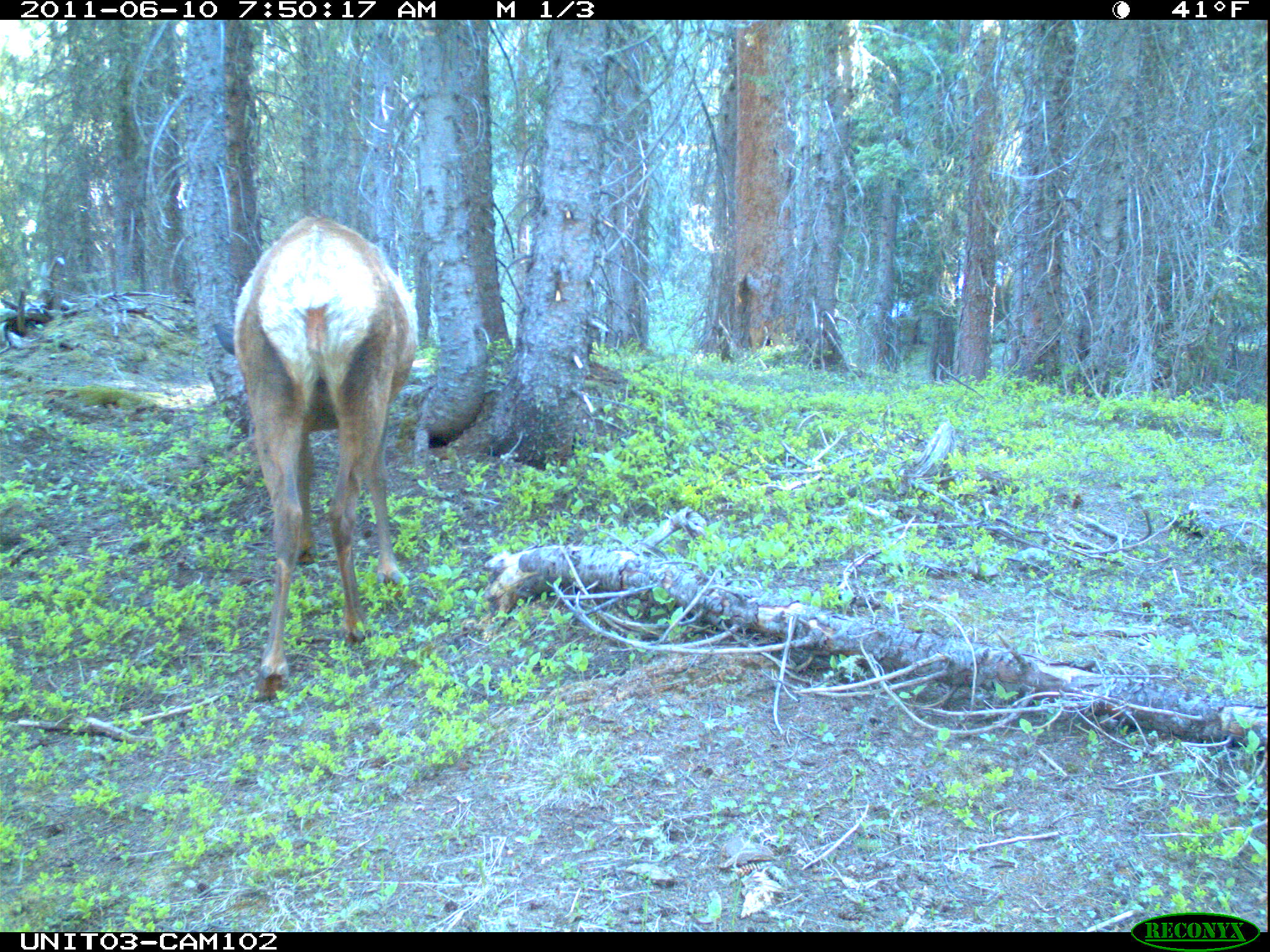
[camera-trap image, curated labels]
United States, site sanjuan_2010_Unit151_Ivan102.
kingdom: Animalia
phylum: Chordata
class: Mammalia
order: Artiodactyla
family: Cervidae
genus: Cervus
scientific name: Cervus elaphus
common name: red deer